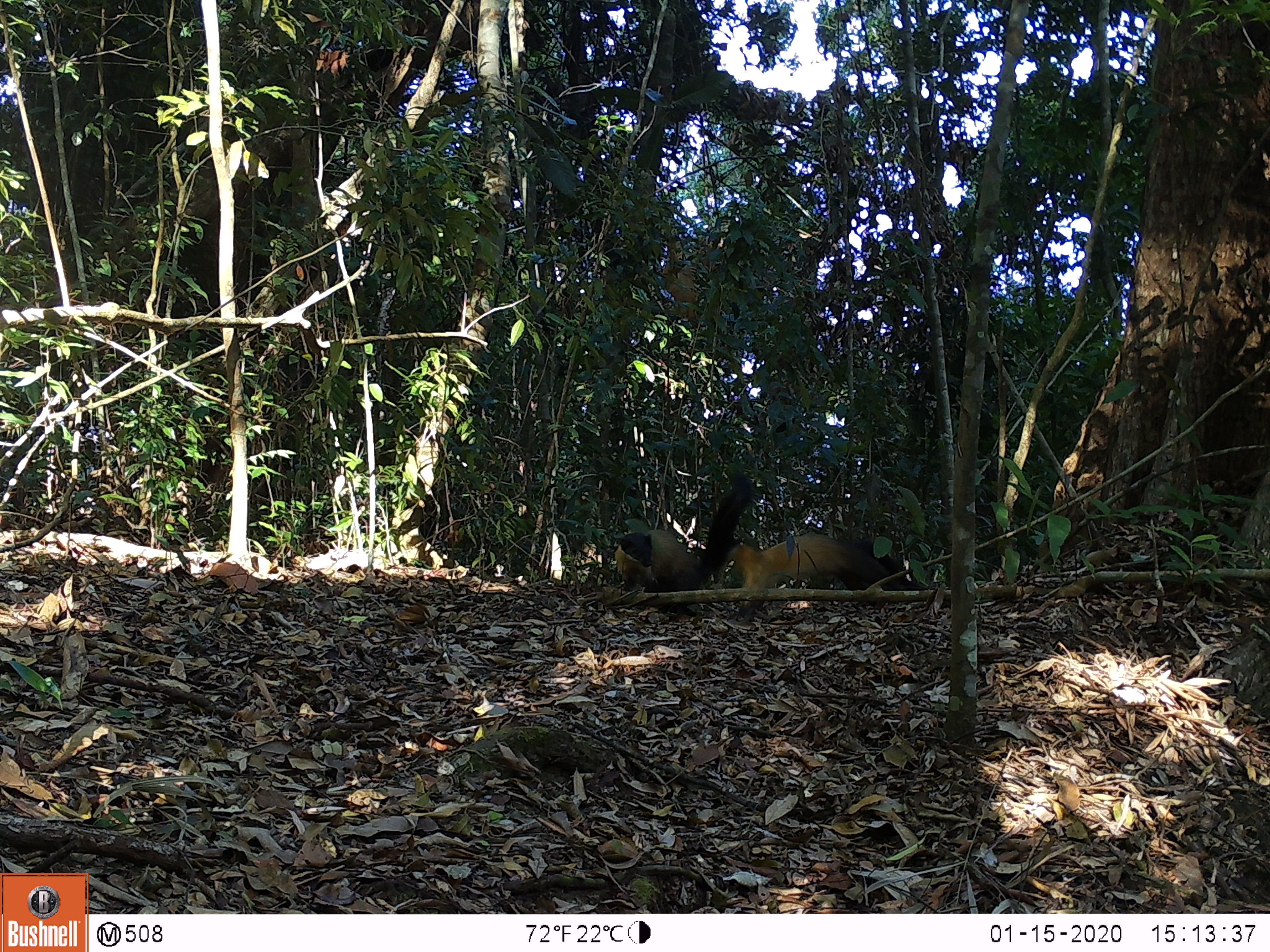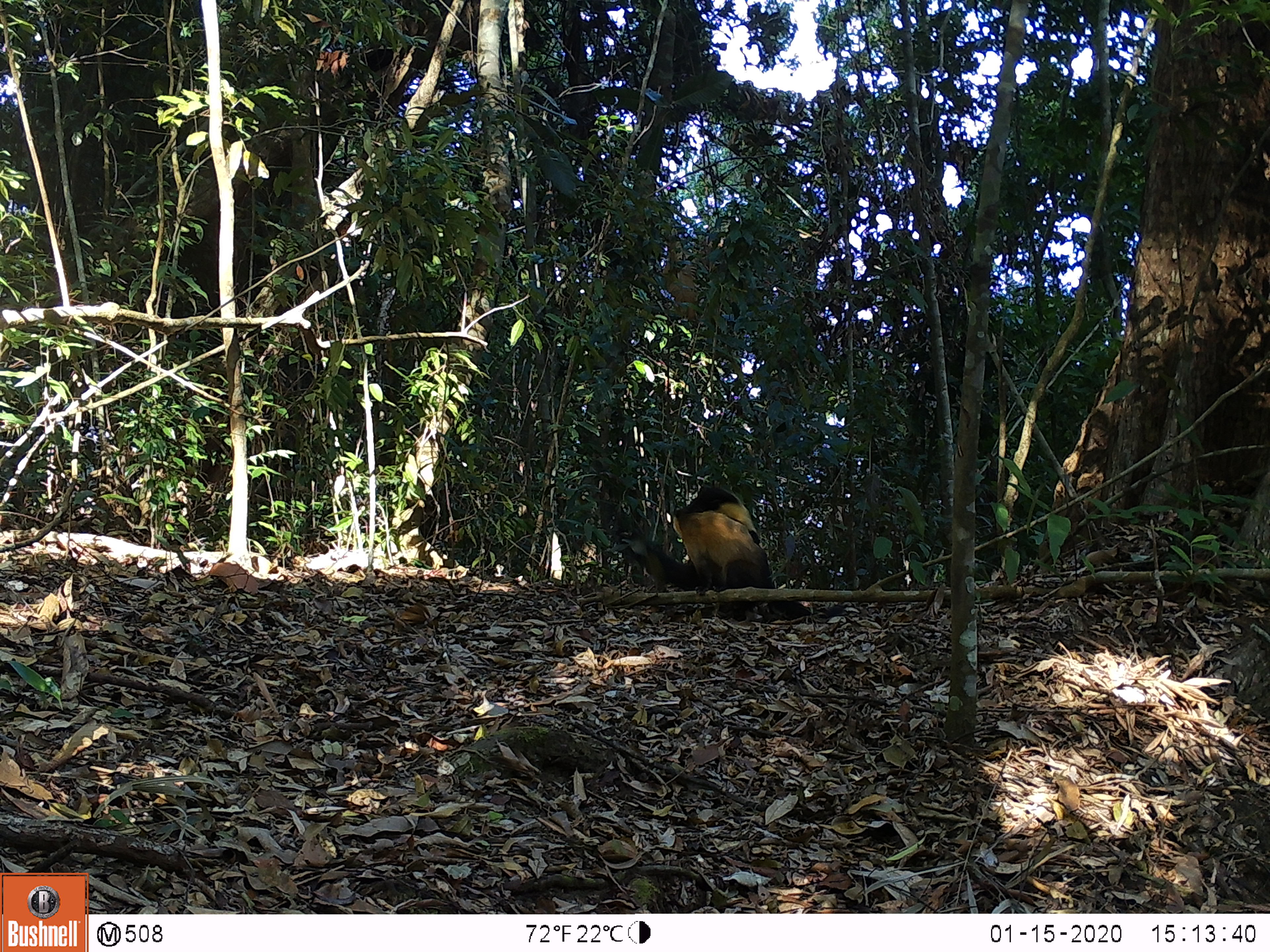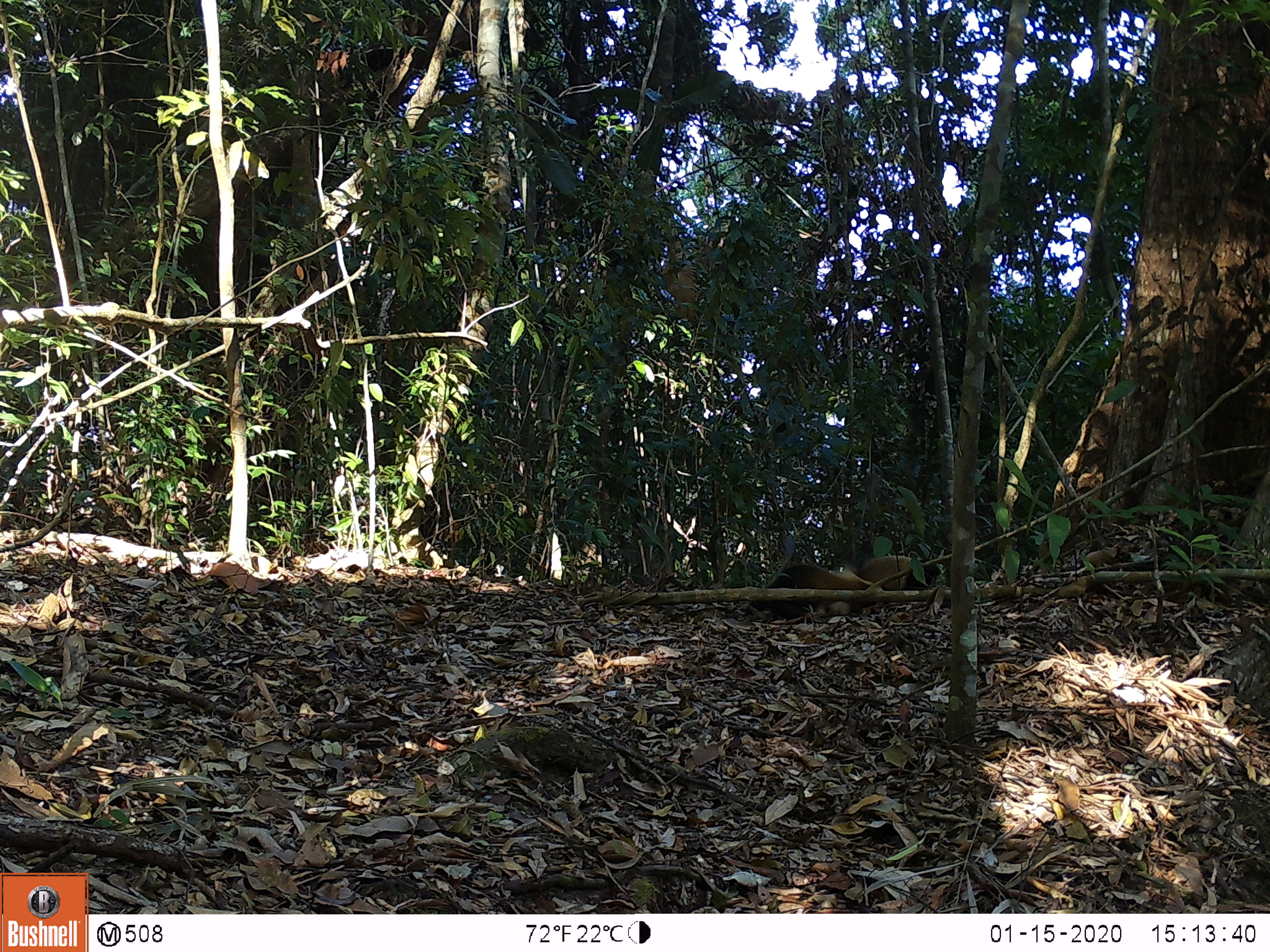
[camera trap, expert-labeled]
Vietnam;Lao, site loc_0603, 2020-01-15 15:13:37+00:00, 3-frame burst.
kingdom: Animalia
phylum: Chordata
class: Mammalia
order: Carnivora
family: Mustelidae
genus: Martes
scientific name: Martes flavigula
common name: yellow-throated marten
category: yellow throated marten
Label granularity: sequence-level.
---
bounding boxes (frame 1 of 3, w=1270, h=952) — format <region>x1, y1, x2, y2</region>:
yellow throated marten: <region>614, 472, 752, 616</region>; <region>726, 534, 927, 617</region>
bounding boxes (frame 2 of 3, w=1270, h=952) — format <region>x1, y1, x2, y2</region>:
yellow throated marten: <region>620, 486, 763, 621</region>; <region>673, 510, 844, 620</region>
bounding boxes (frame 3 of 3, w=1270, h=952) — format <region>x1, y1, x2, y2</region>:
yellow throated marten: <region>744, 564, 889, 620</region>; <region>856, 555, 939, 591</region>